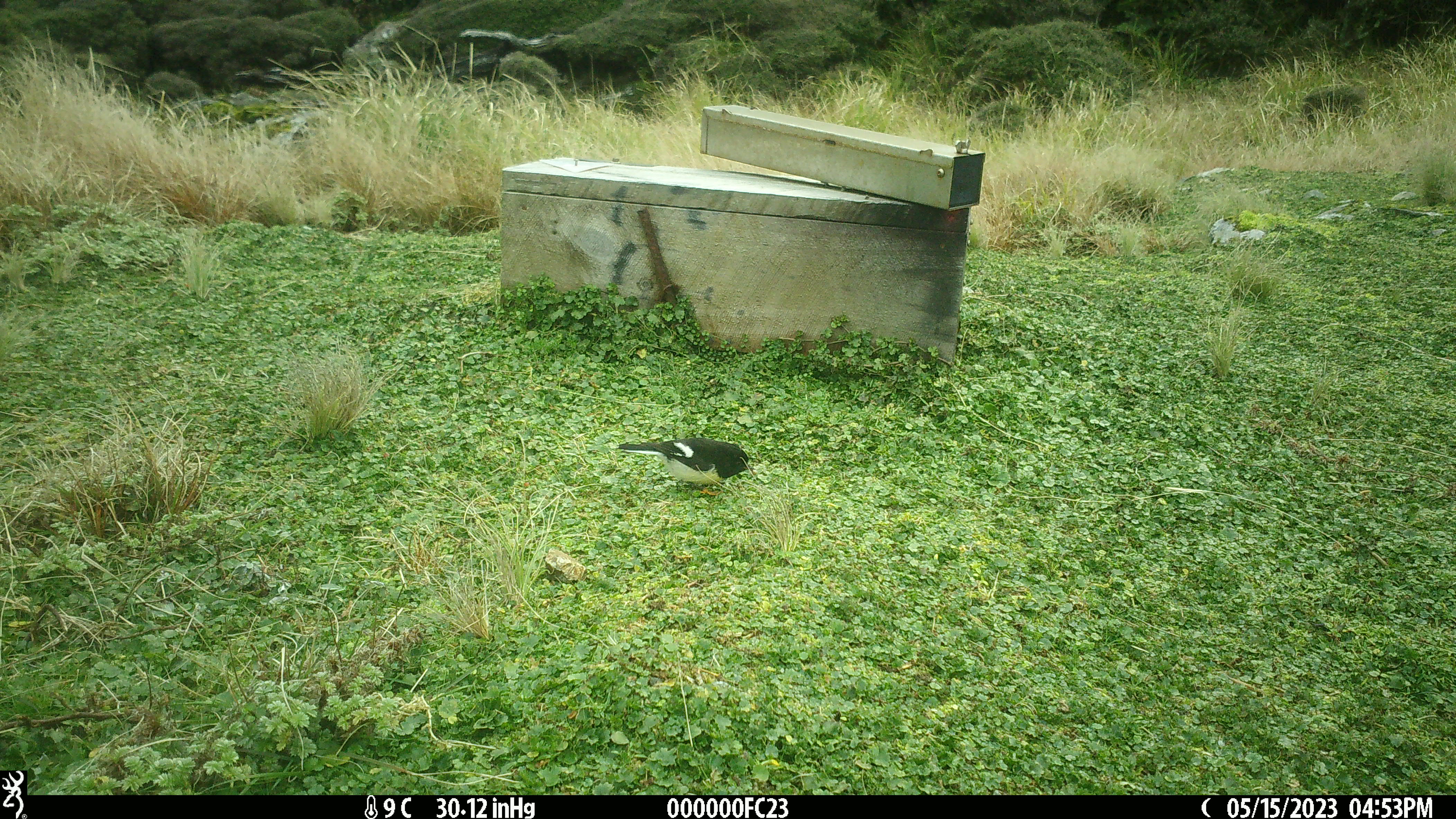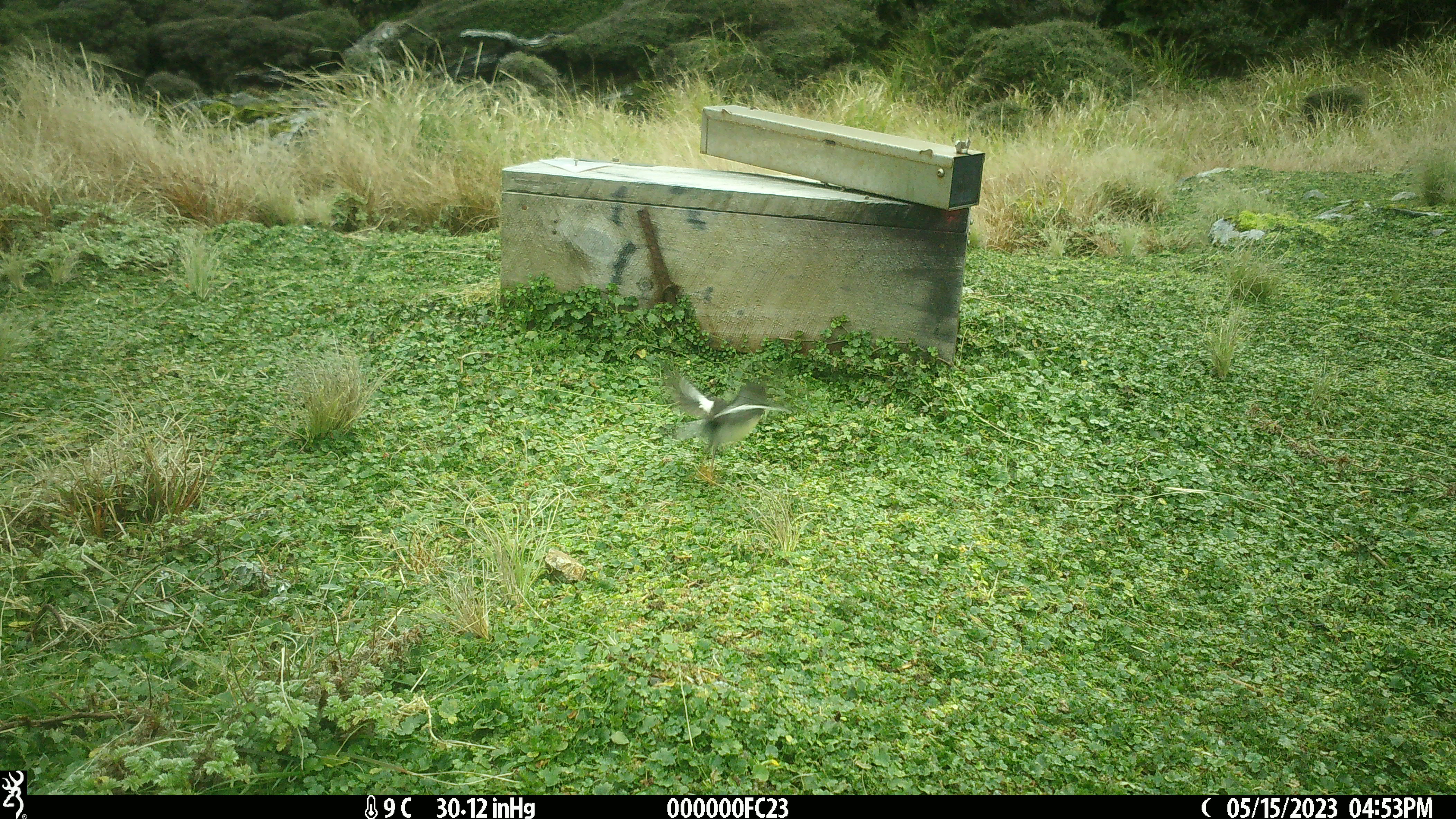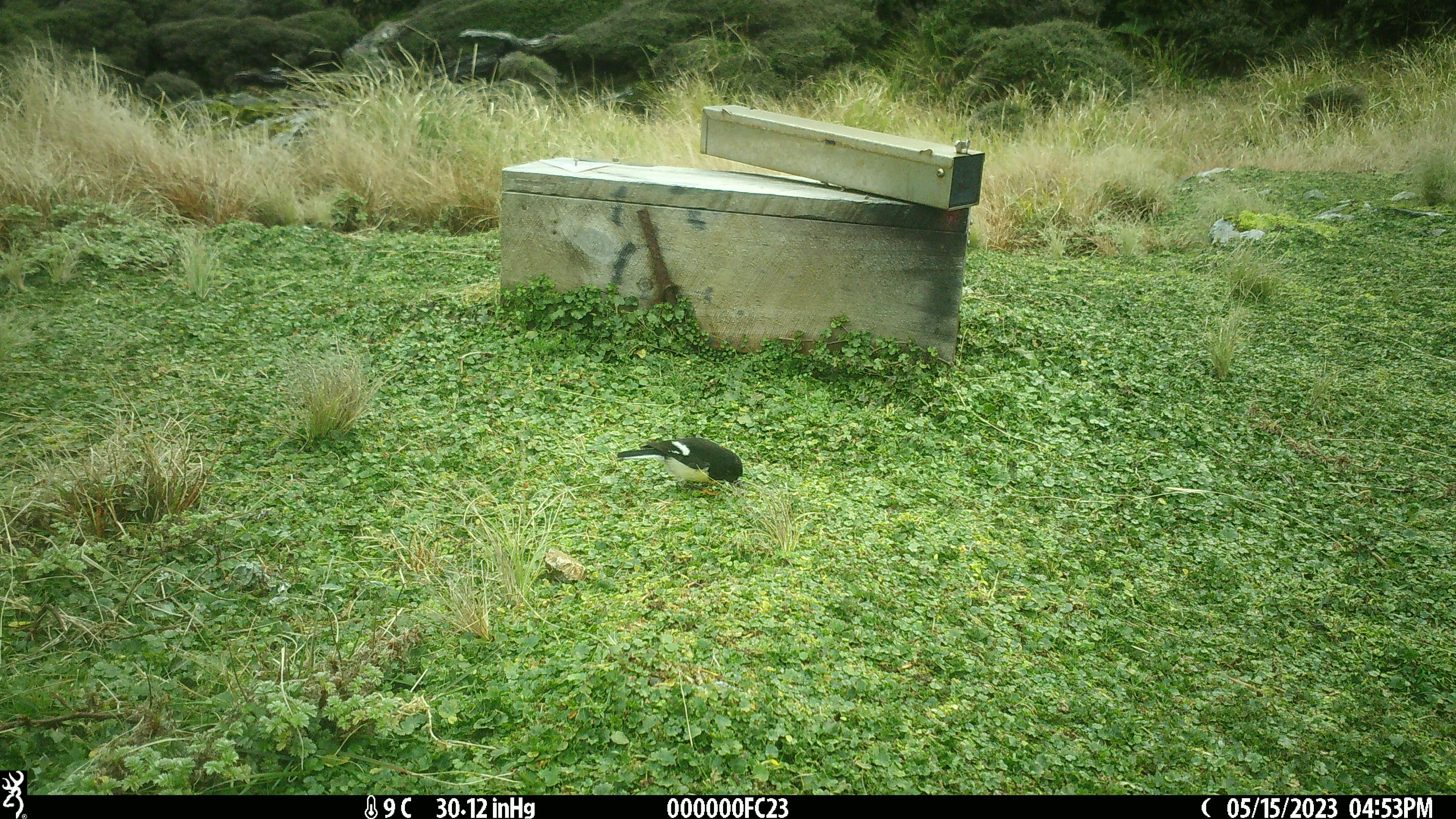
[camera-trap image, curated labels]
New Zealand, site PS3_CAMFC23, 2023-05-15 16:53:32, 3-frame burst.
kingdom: Animalia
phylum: Chordata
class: Aves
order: Passeriformes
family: Petroicidae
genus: Petroica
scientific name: Petroica macrocephala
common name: tomtit